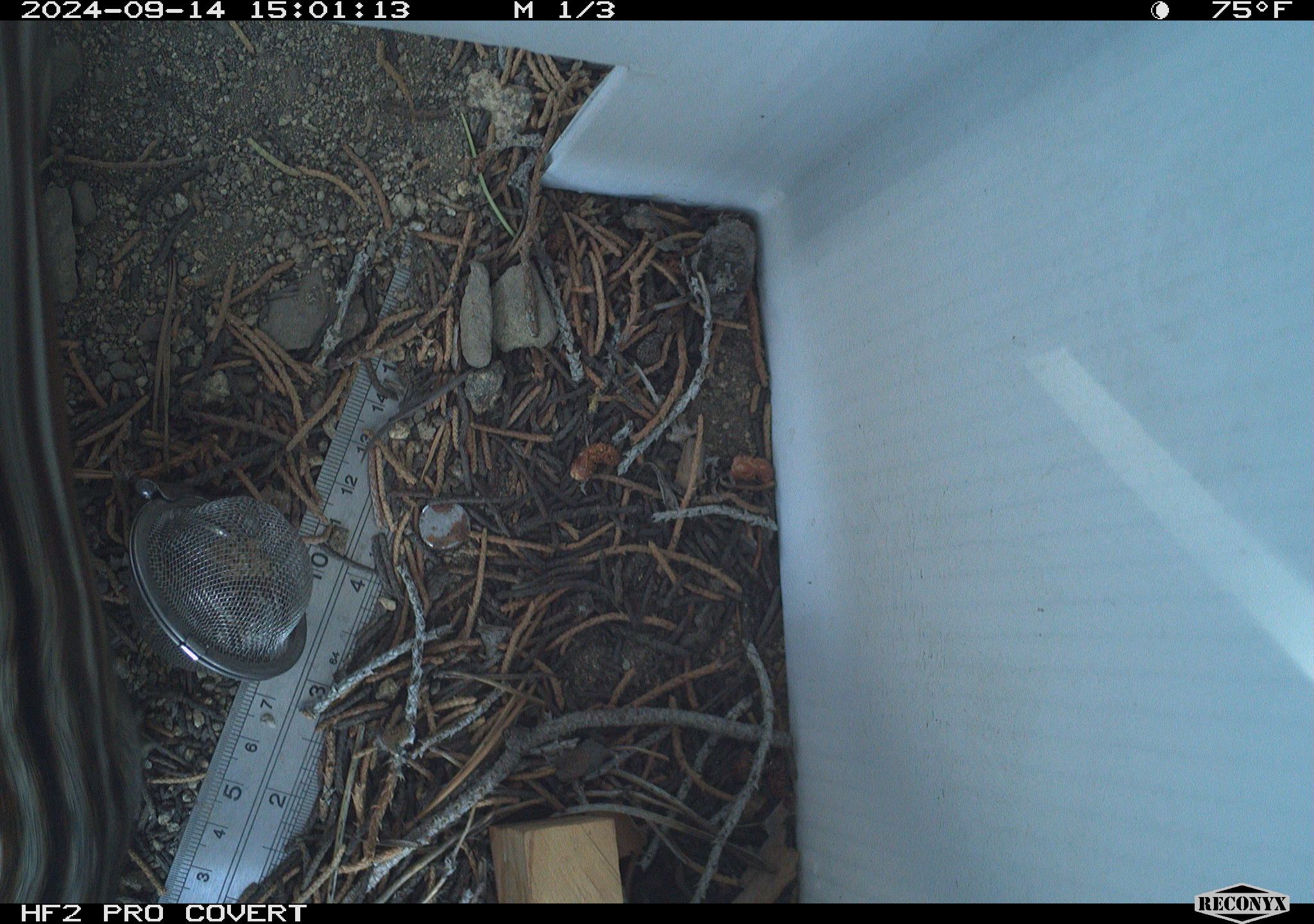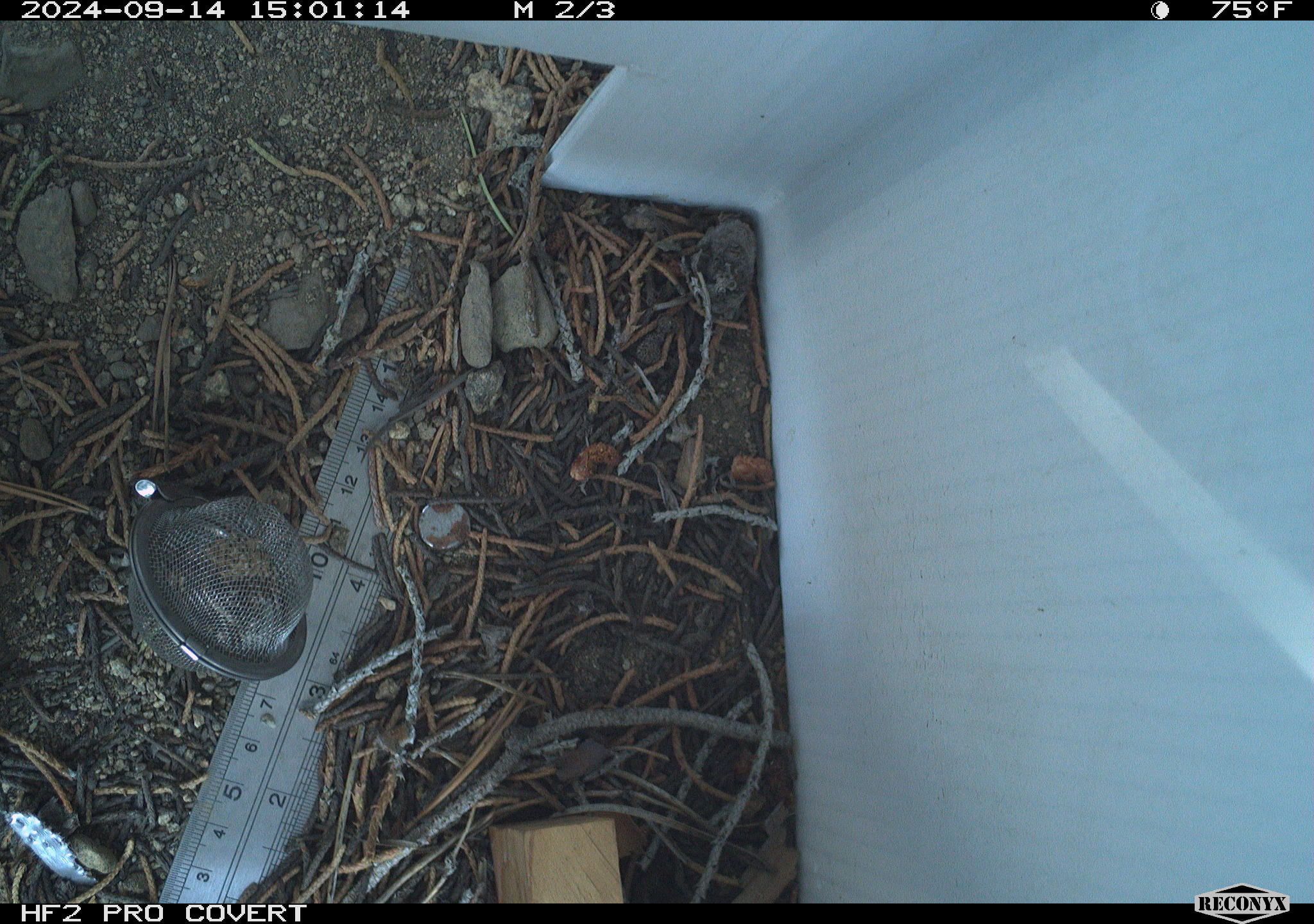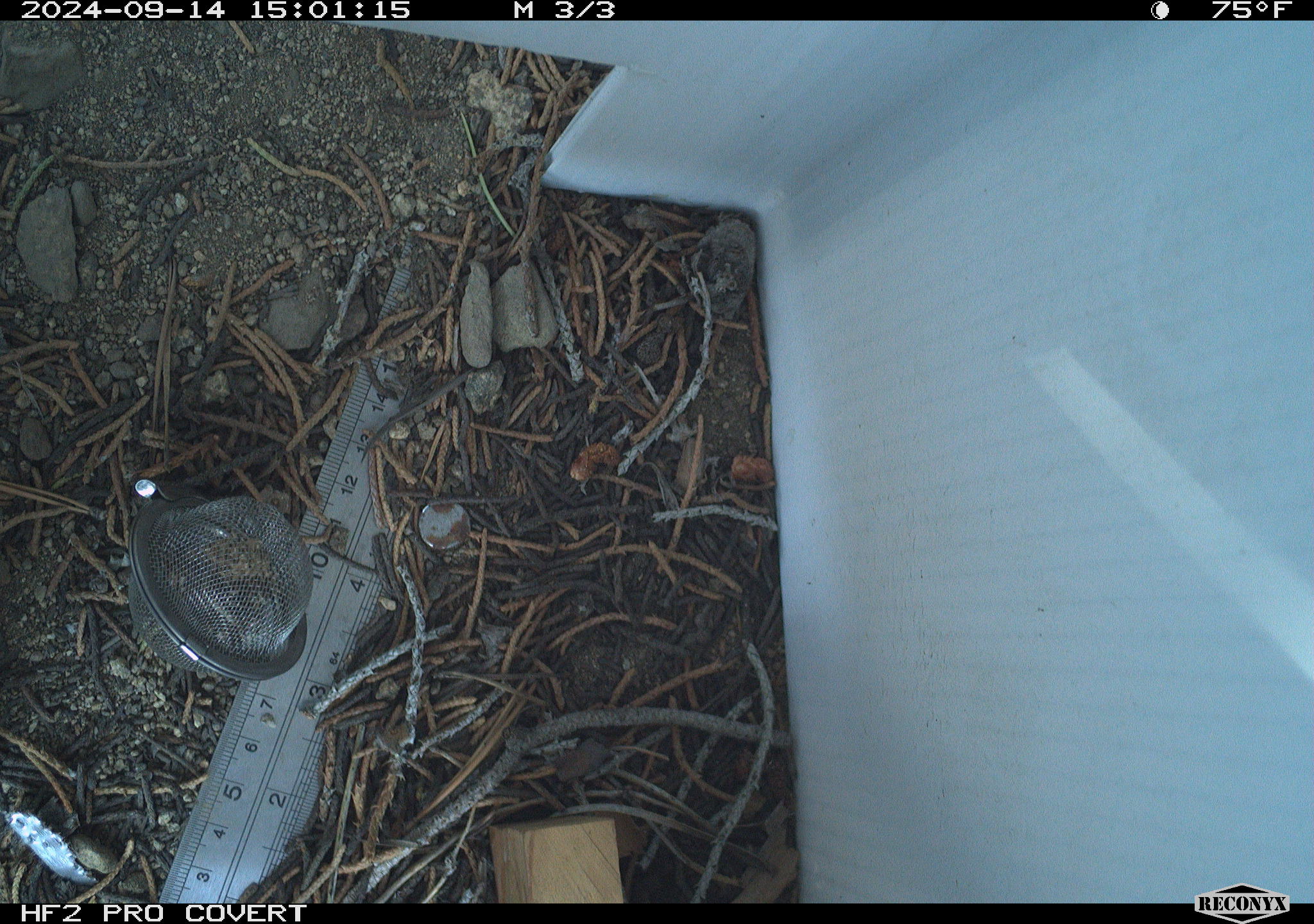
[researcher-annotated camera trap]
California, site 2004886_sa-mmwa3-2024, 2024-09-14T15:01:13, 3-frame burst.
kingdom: Animalia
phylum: Chordata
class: Mammalia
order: Rodentia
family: Sciuridae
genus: Neotamias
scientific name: Neotamias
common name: western chipmunks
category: neotamias species